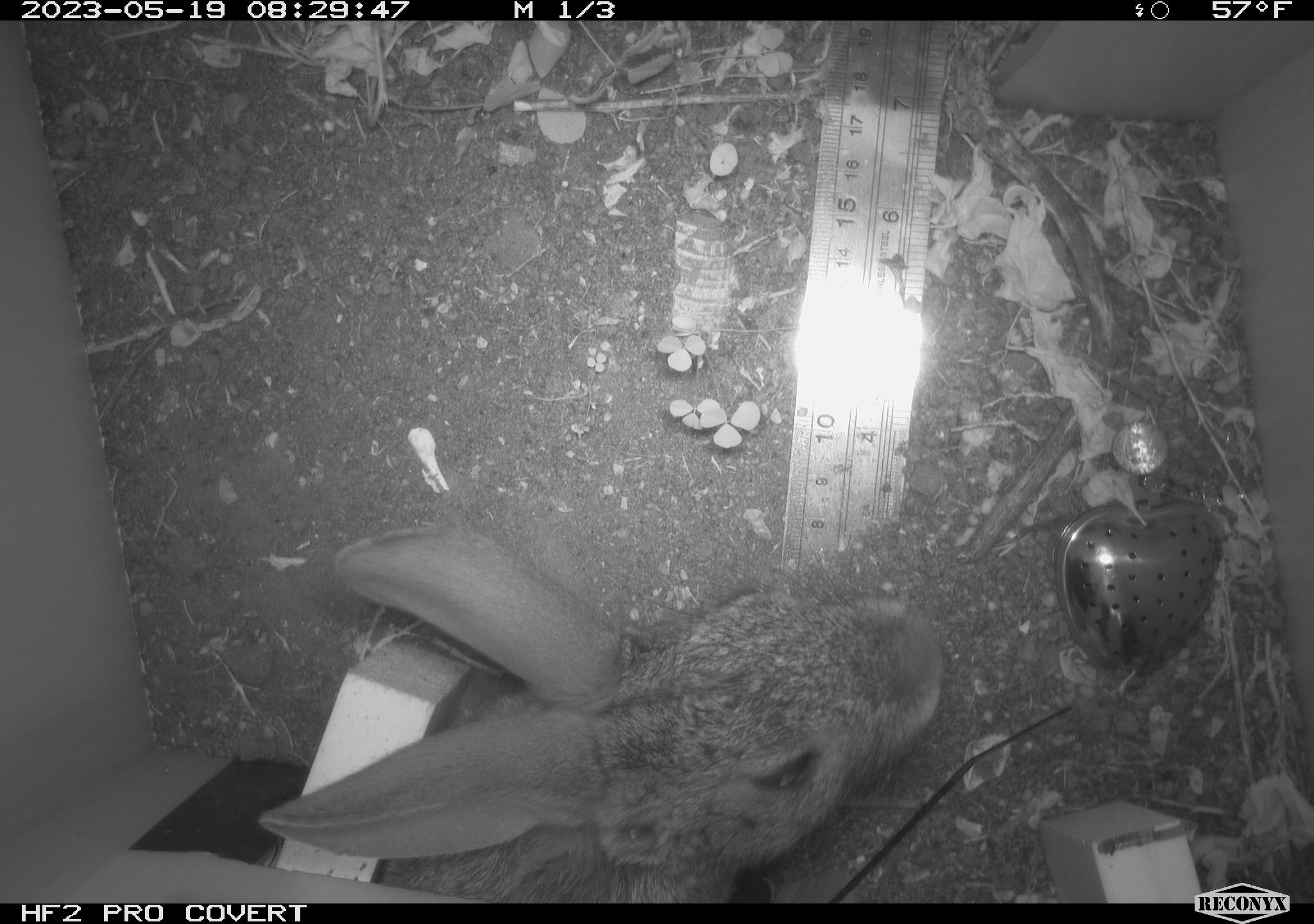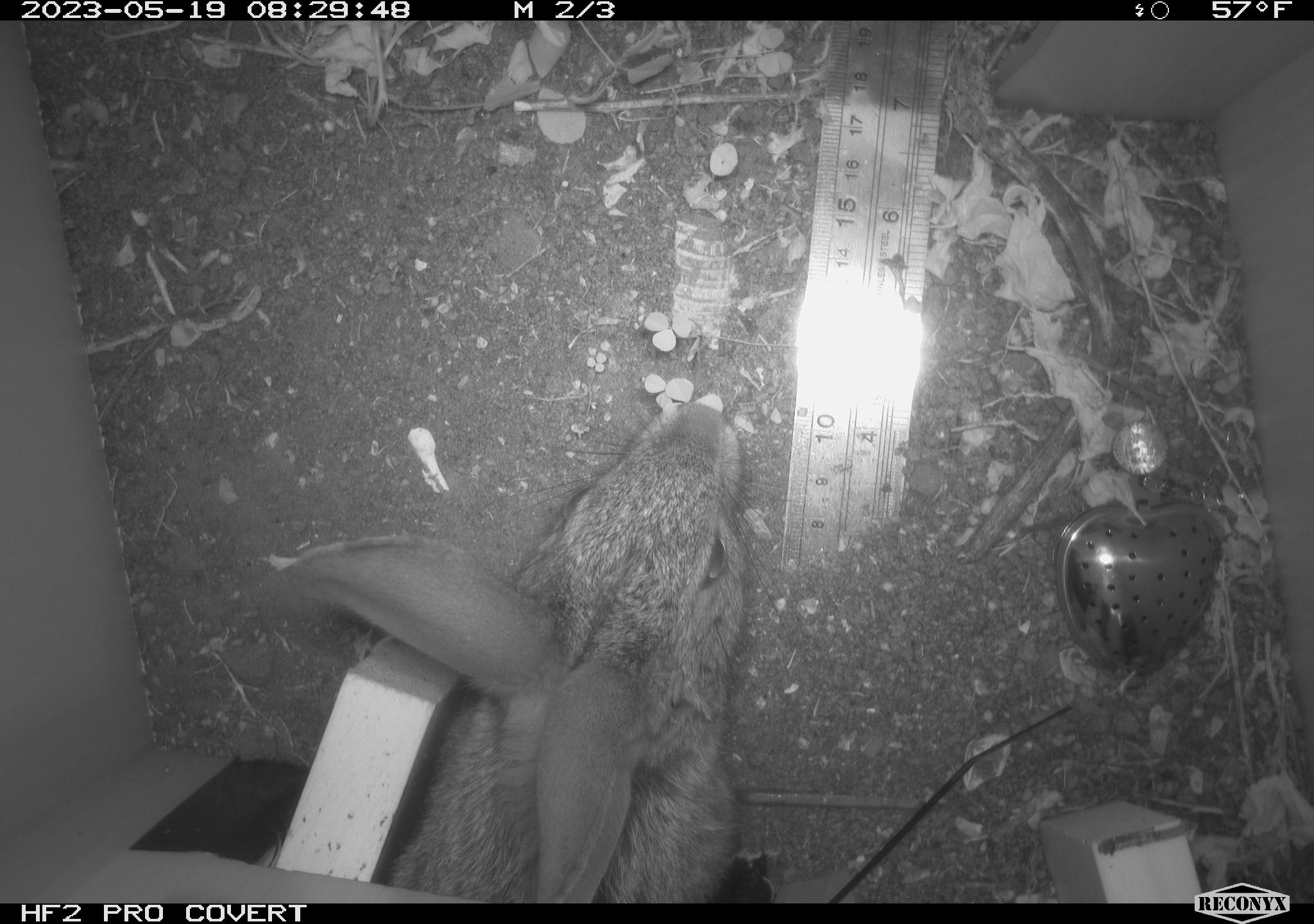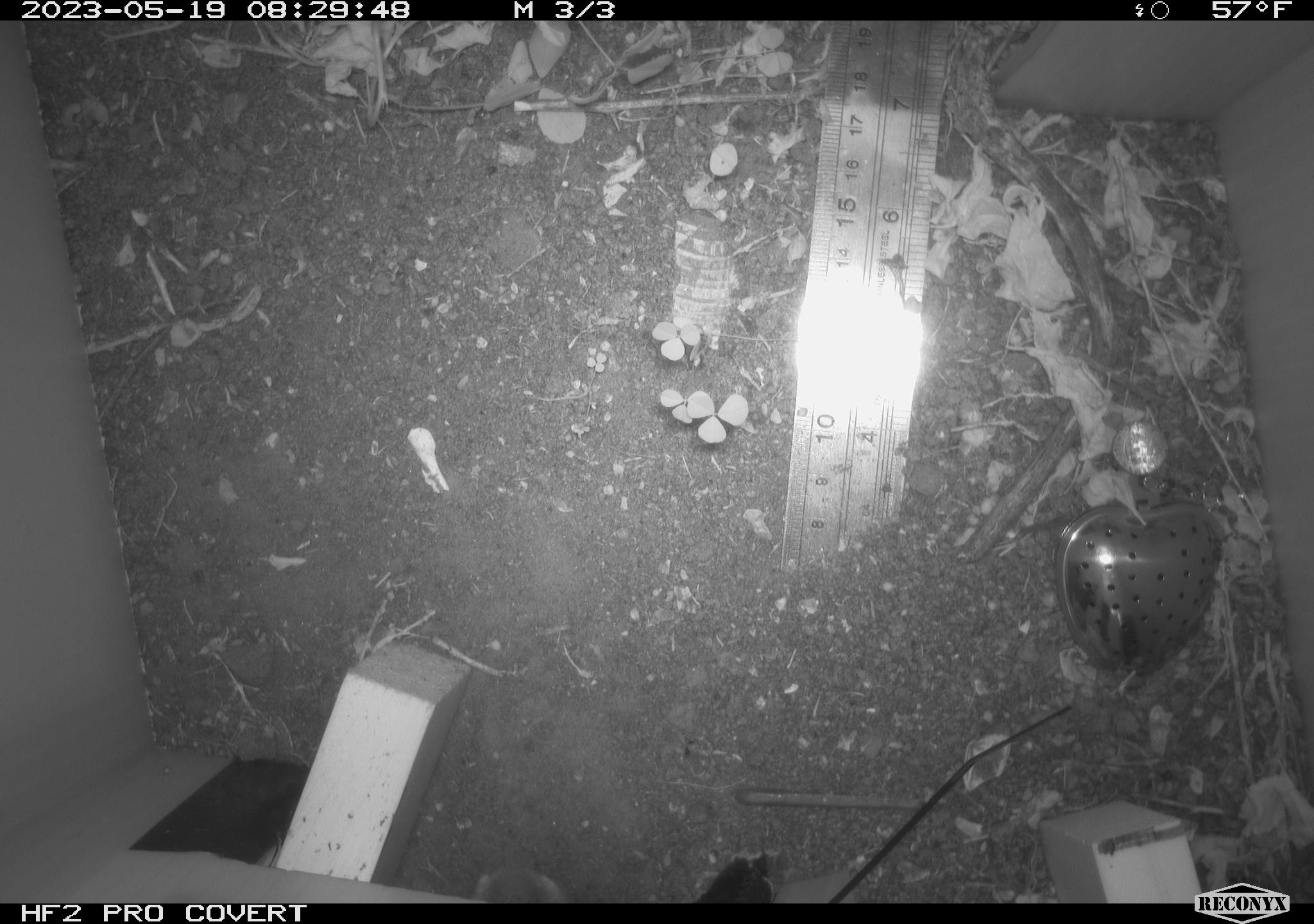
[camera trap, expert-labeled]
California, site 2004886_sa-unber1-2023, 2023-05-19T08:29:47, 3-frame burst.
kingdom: Animalia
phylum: Chordata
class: Mammalia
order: Lagomorpha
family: Leporidae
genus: Sylvilagus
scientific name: Sylvilagus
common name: cottontail rabbits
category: sylvilagus species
Sylvilagus species (cottontail rabbits) (Sylvilagus).